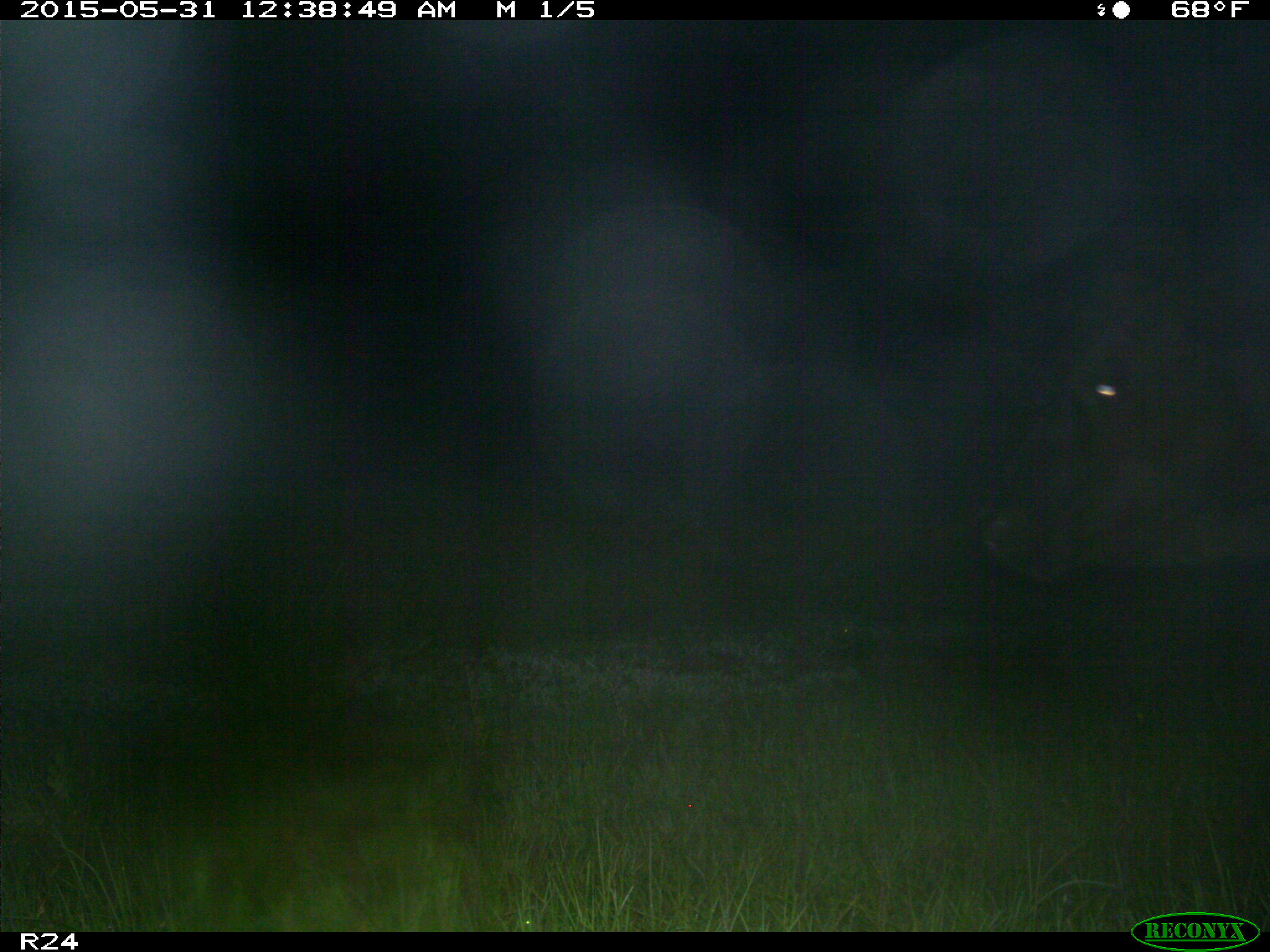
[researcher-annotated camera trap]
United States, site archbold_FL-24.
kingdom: Animalia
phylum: Chordata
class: Mammalia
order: Artiodactyla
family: Bovidae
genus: Bos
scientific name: Bos taurus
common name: domestic cow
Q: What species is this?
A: Bos taurus (domestic cow).